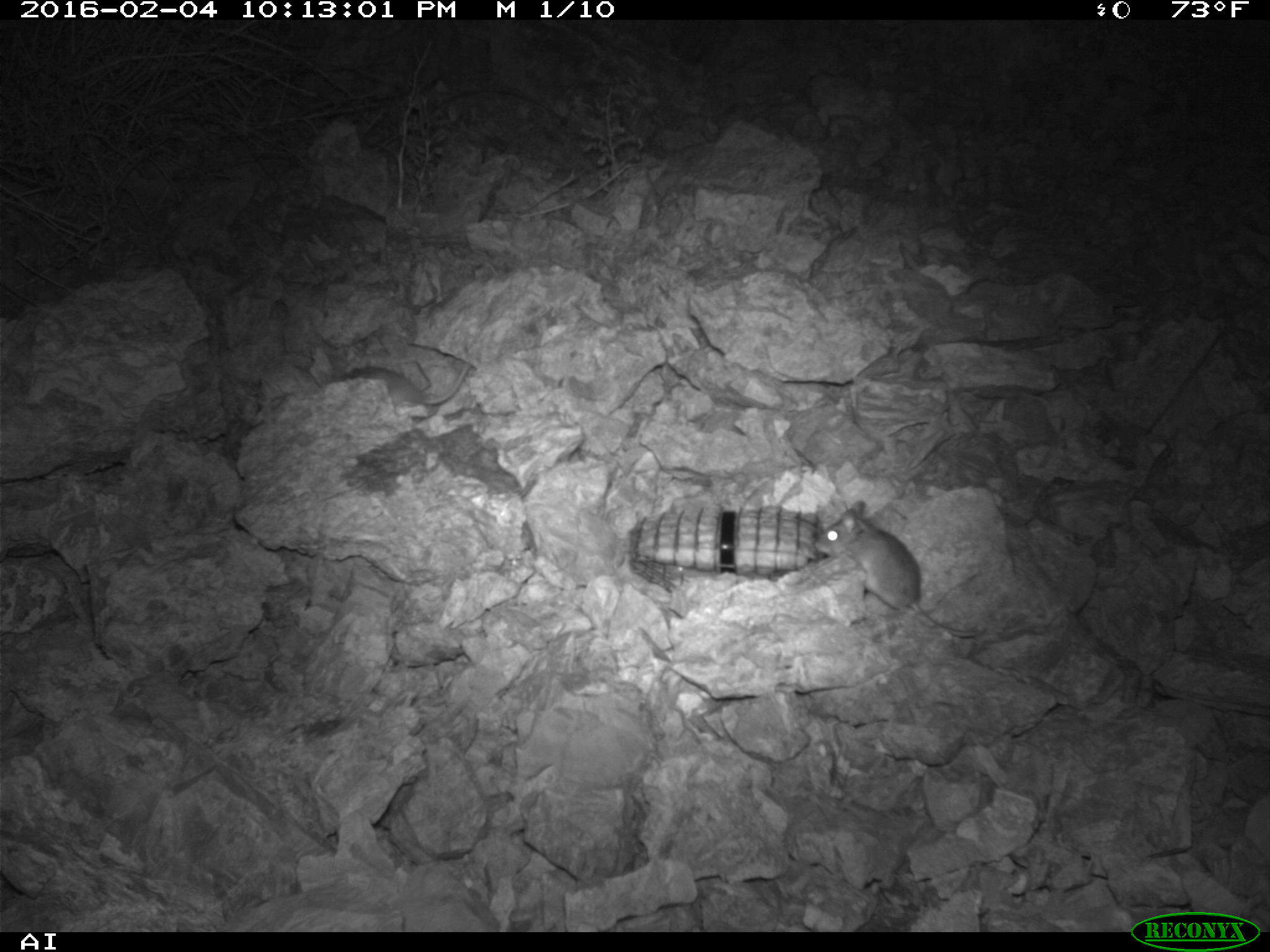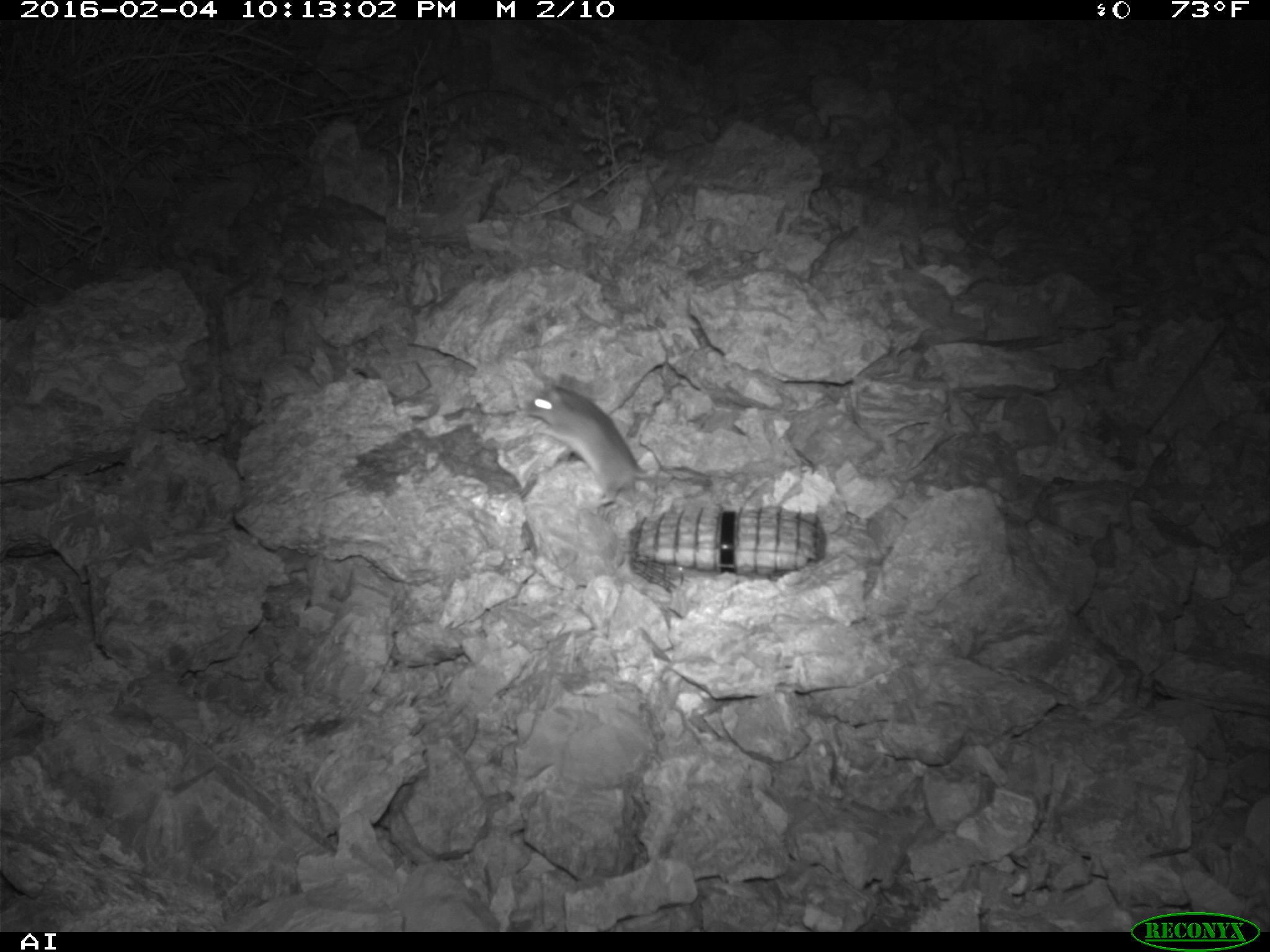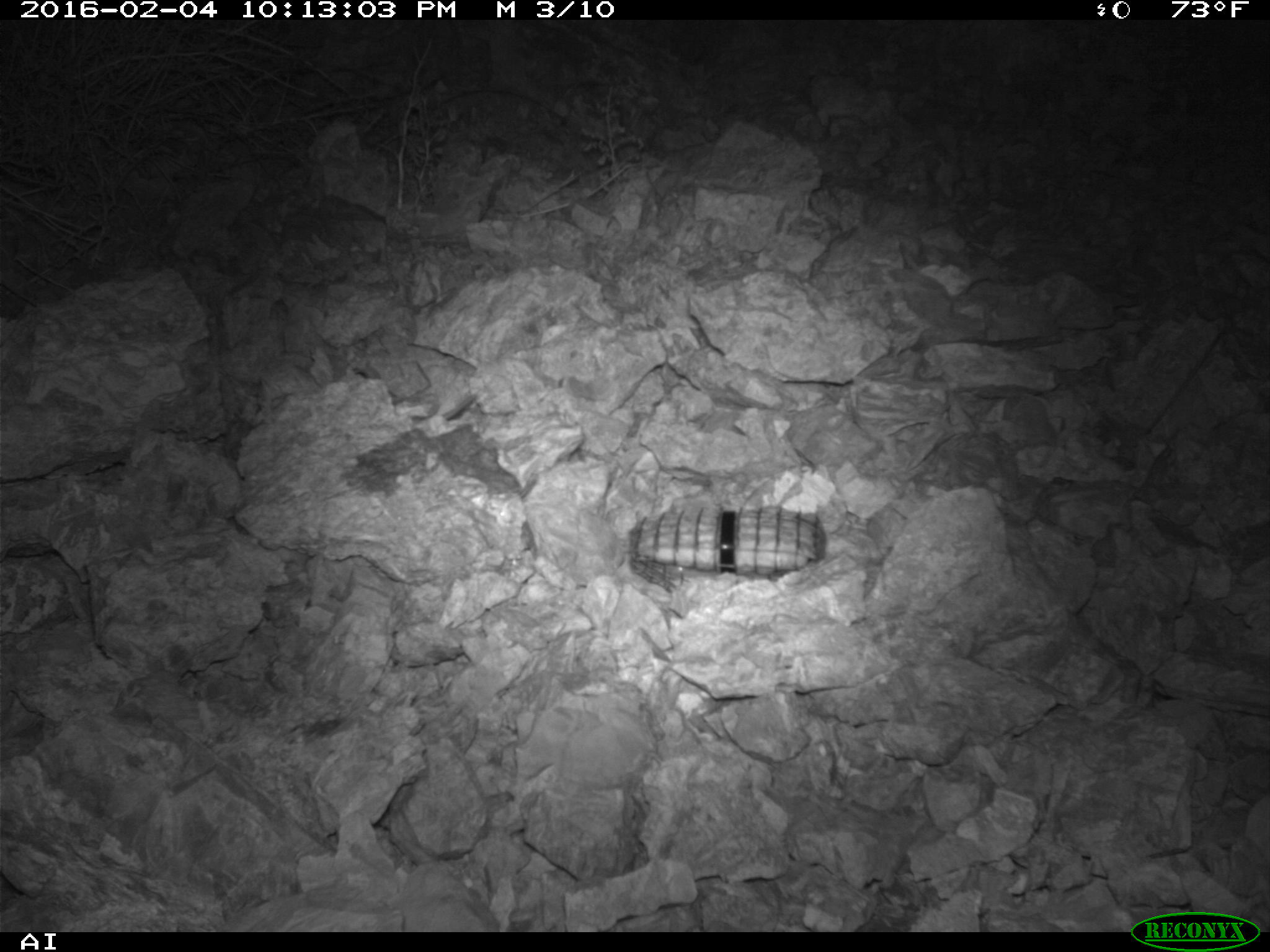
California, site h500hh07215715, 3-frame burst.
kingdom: Animalia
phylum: Chordata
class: Mammalia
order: Rodentia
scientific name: Rodentia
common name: rodent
Rodent (Rodentia).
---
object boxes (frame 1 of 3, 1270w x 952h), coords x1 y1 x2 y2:
rodent: 812 501 976 637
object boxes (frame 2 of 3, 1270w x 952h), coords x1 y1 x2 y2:
rodent: 526 381 661 506